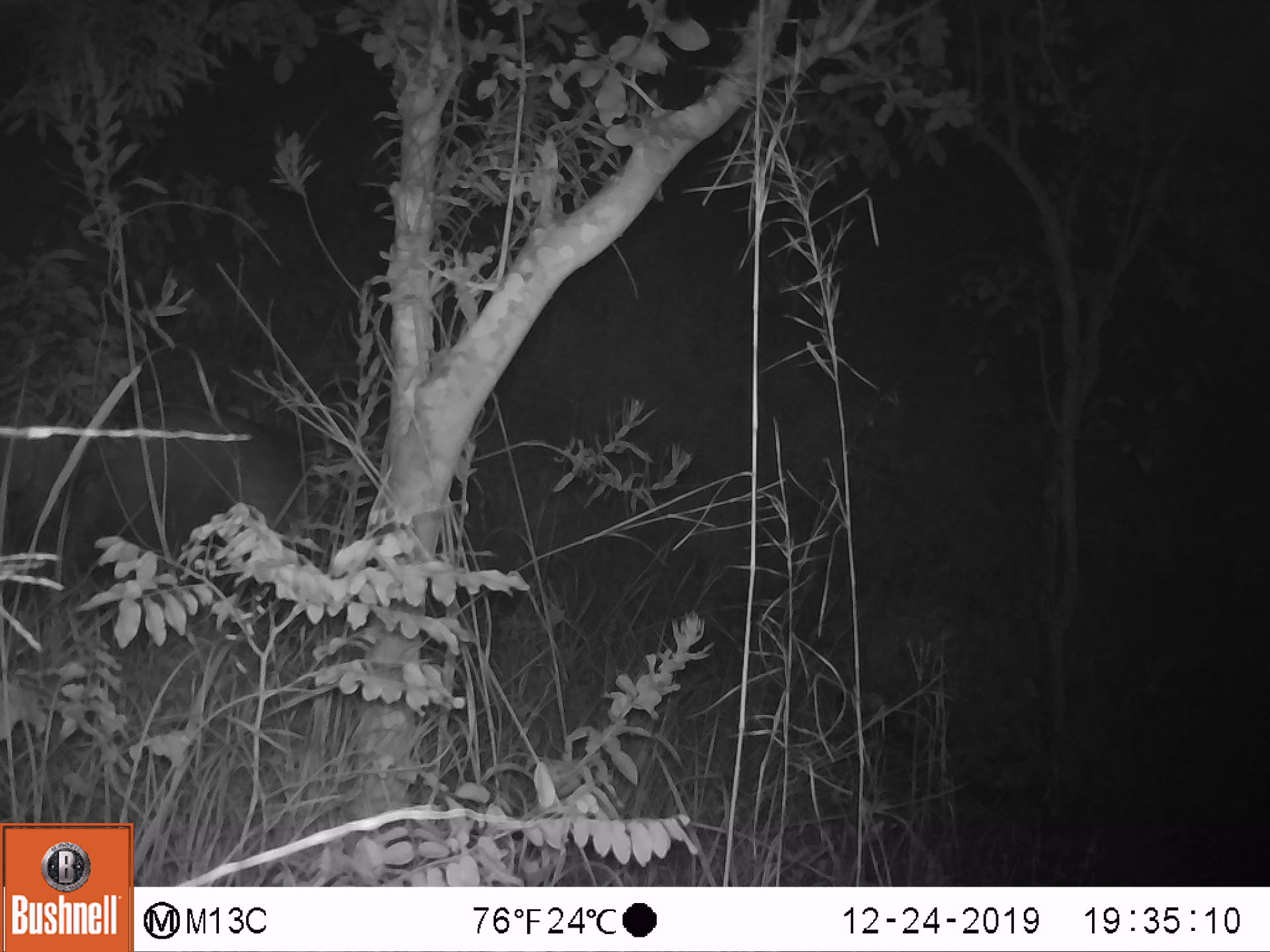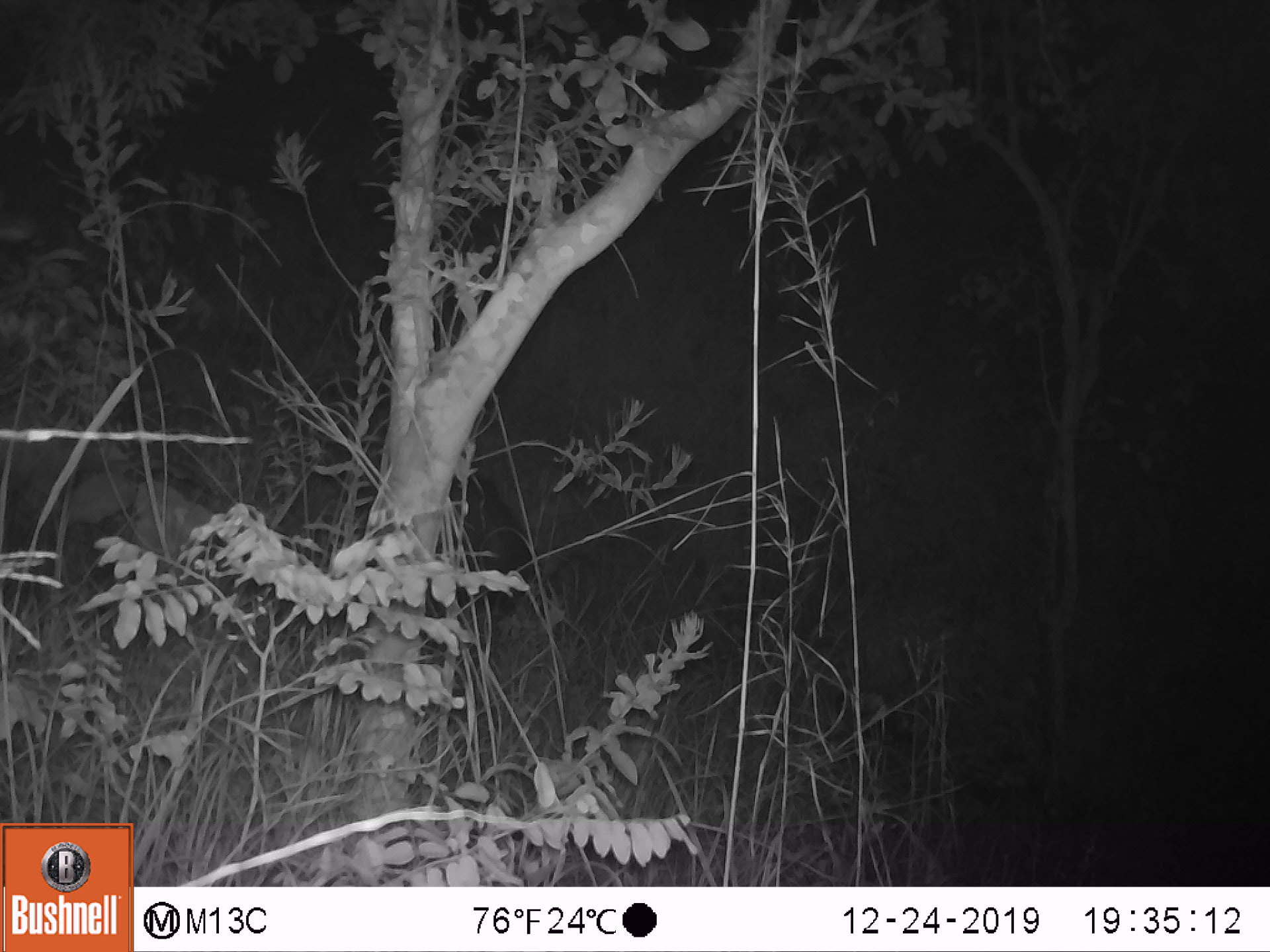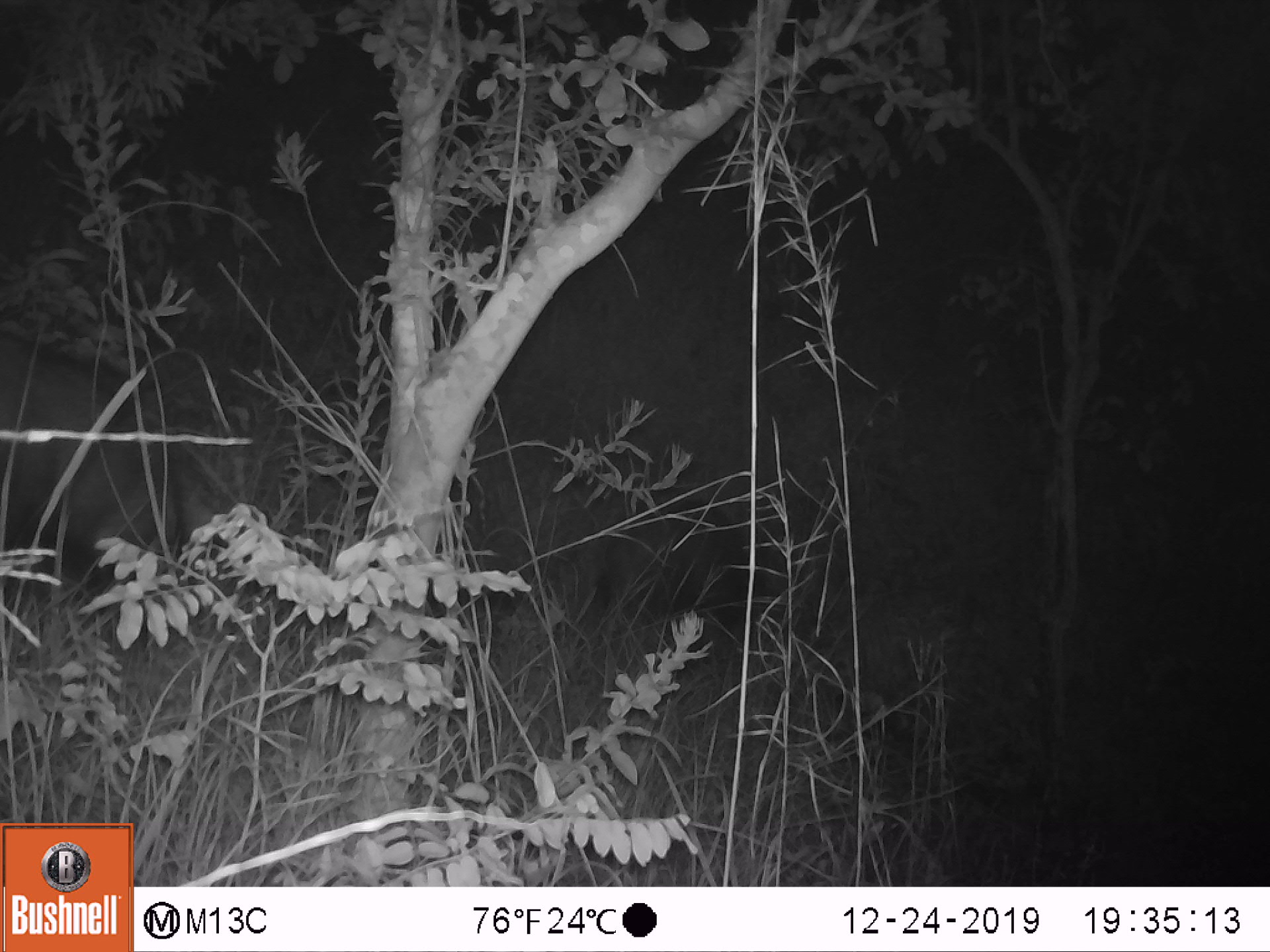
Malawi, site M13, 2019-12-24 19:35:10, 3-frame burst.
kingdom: Animalia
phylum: Chordata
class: Mammalia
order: Artiodactyla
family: Suidae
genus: Potamochoerus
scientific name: Potamochoerus larvatus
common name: bushpig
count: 1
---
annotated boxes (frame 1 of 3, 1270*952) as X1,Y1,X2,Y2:
bushpig: 7,406,320,595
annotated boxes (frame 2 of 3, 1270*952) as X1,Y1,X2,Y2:
bushpig: 274,460,539,627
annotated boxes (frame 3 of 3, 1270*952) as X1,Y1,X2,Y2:
bushpig: 5,318,249,609; 561,485,764,652